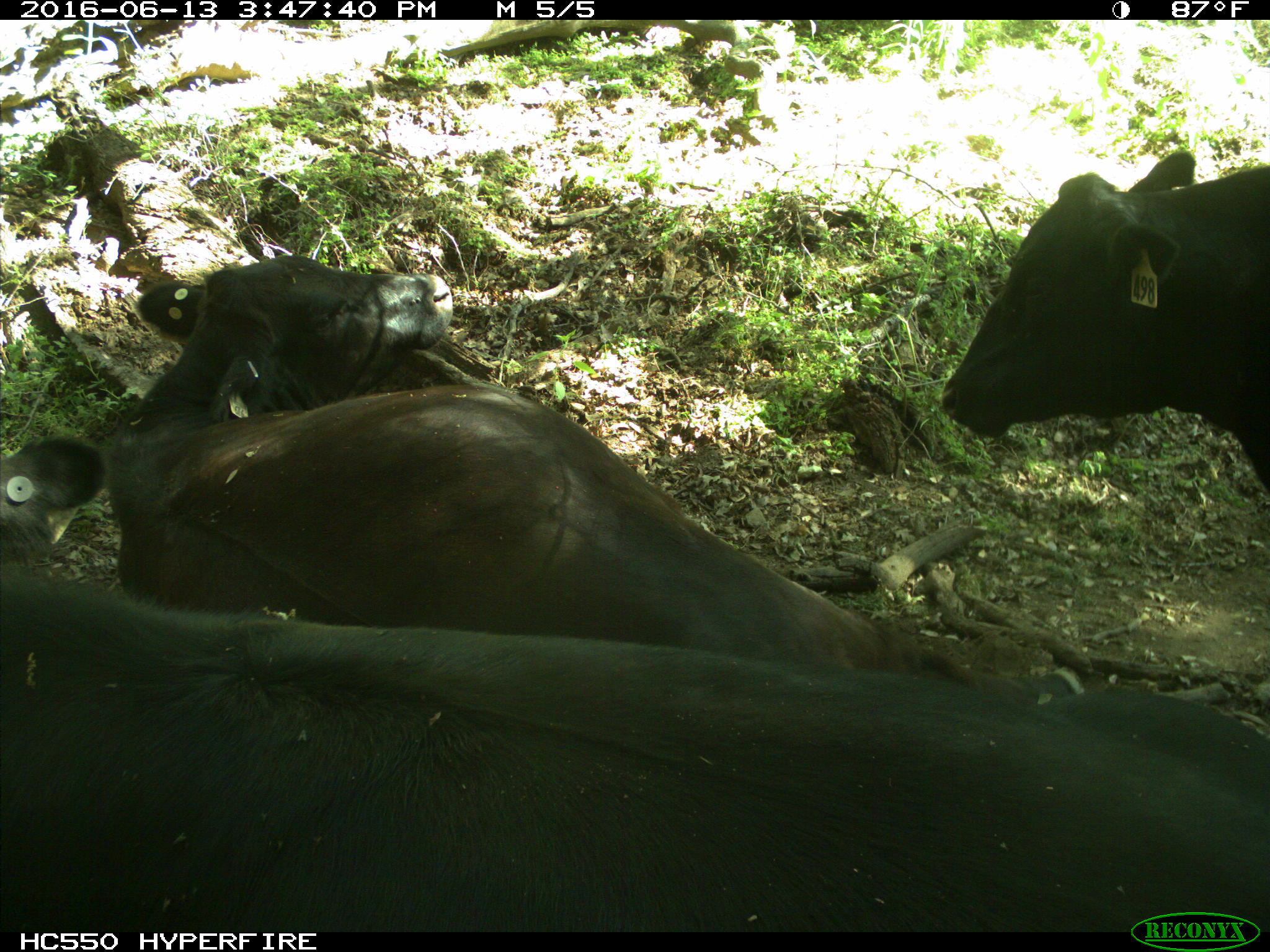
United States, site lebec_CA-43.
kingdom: Animalia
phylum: Chordata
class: Mammalia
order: Artiodactyla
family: Bovidae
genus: Bos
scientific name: Bos taurus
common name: domestic cow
Bos taurus (domestic cow).